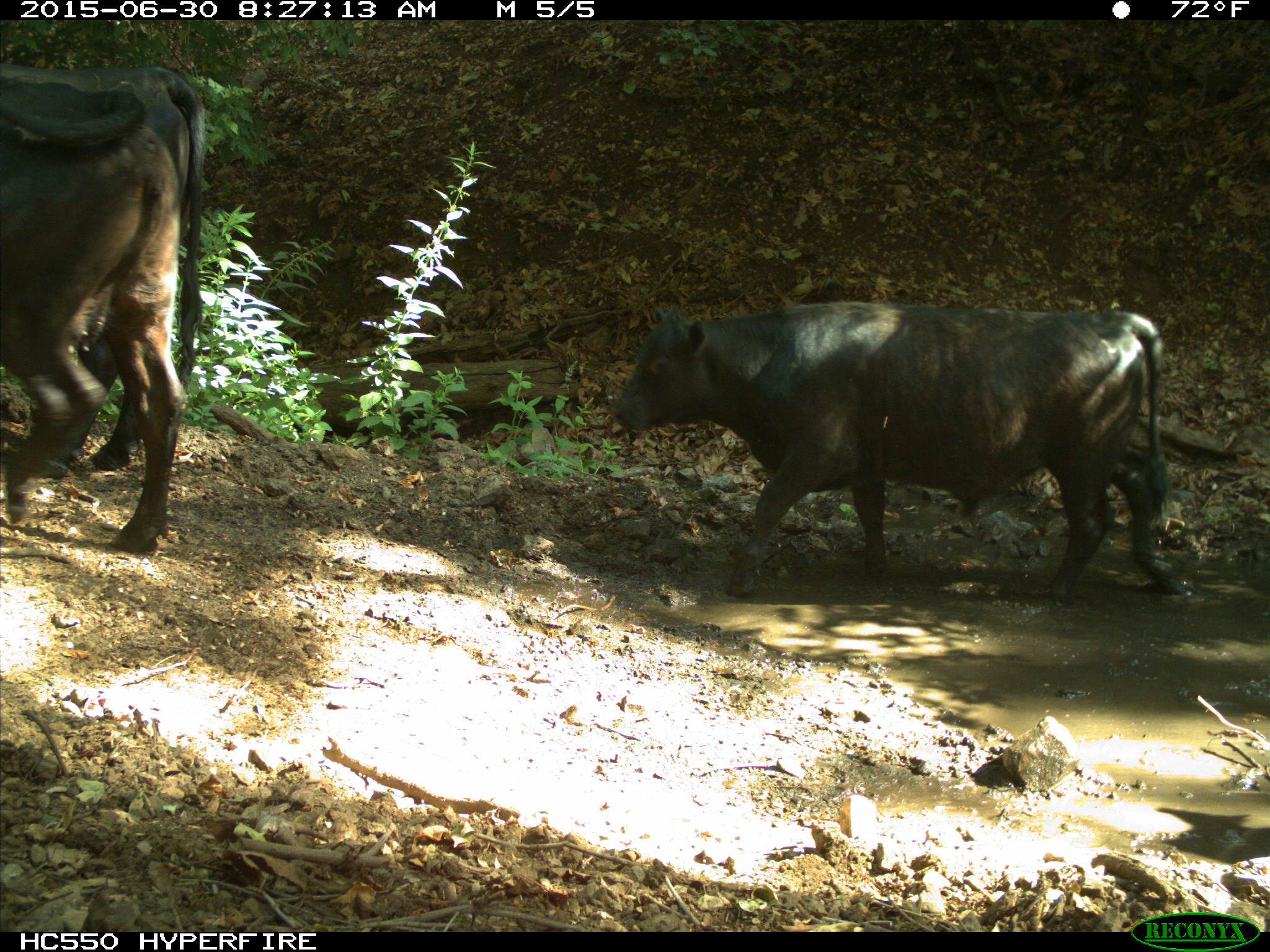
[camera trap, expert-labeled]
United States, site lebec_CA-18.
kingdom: Animalia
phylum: Chordata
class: Mammalia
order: Artiodactyla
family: Bovidae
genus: Bos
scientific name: Bos taurus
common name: domestic cow